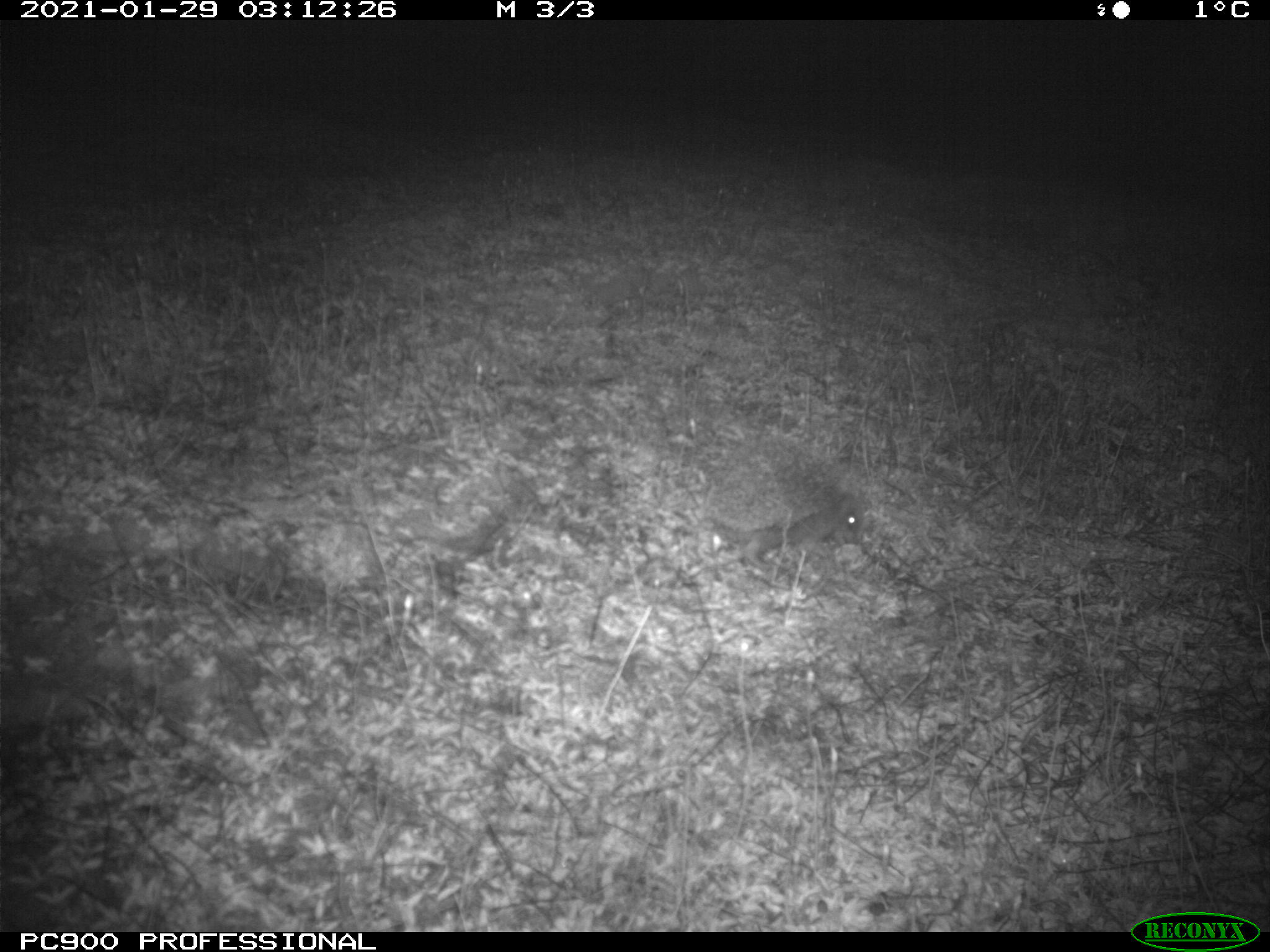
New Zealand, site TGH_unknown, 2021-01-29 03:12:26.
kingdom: Animalia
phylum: Chordata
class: Mammalia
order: Eulipotyphla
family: Erinaceidae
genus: Erinaceus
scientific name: Erinaceus europaeus europaeus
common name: european hedgehog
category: hedgehog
Hedgehog (european hedgehog) (Erinaceus europaeus europaeus).